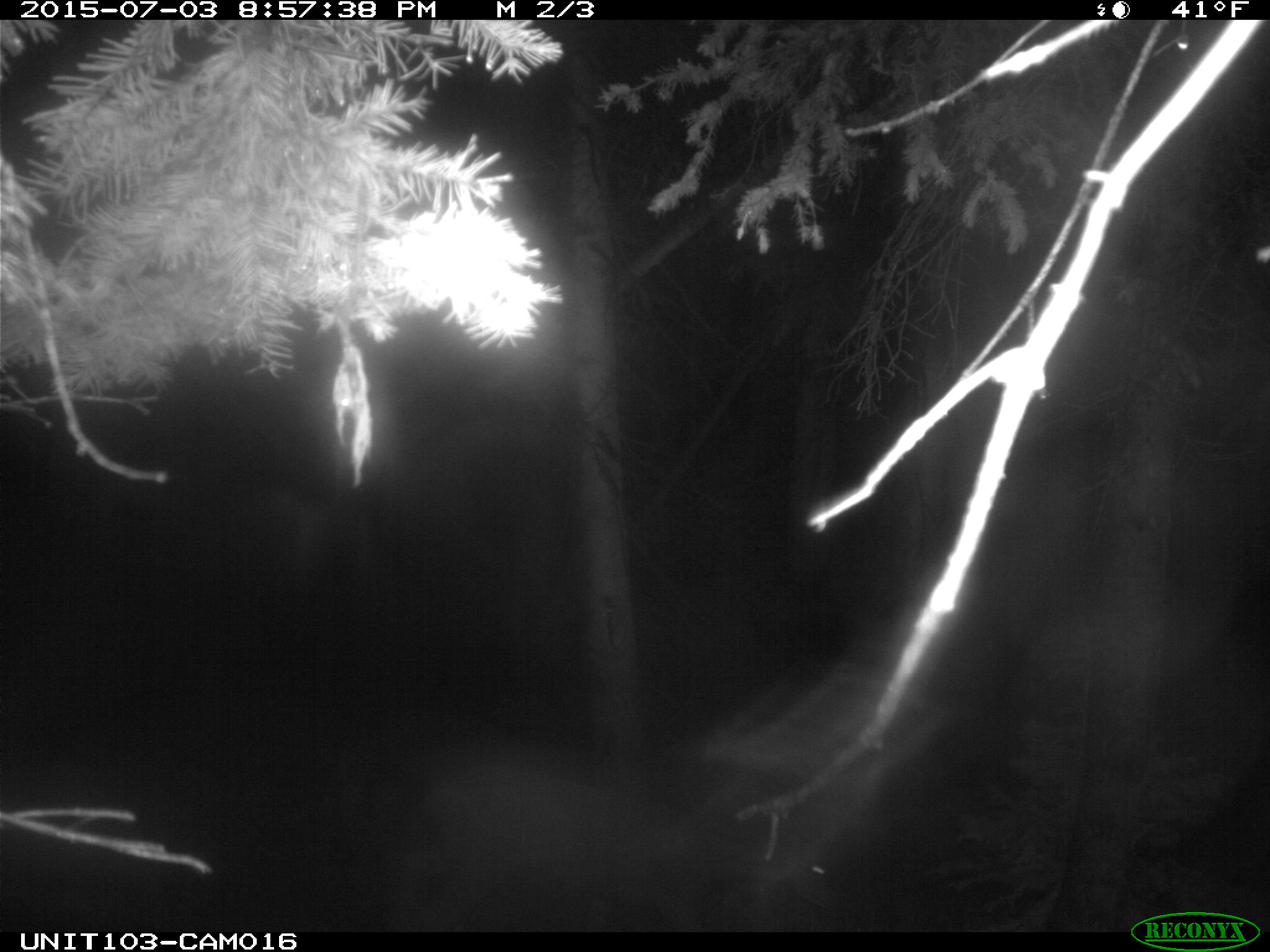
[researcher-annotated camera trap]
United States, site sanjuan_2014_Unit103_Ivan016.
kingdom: Animalia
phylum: Chordata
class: Mammalia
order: Artiodactyla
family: Cervidae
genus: Odocoileus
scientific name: Odocoileus hemionus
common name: mule deer